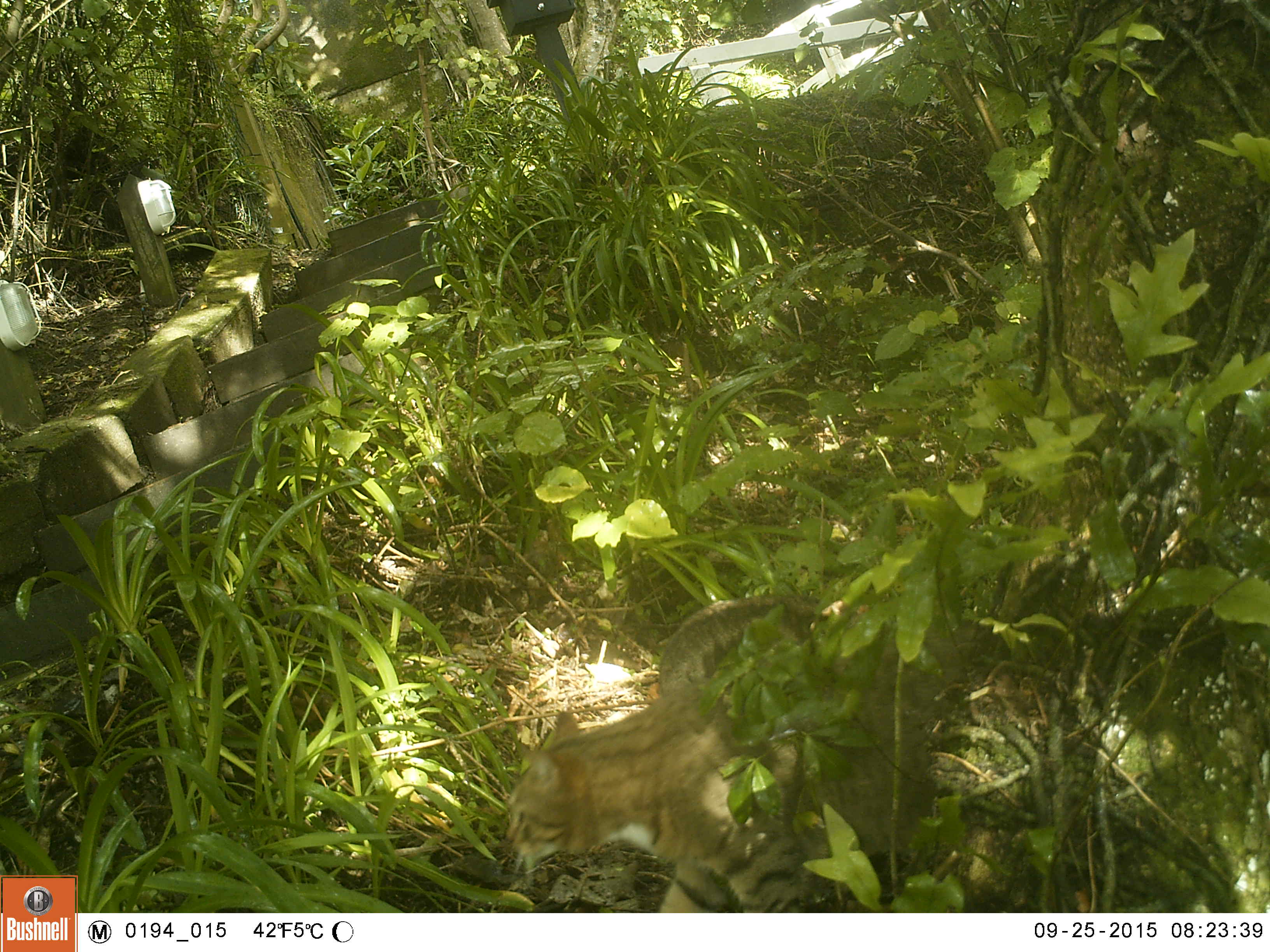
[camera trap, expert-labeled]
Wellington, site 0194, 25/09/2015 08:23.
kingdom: Animalia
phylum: Chordata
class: Mammalia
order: Carnivora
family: Felidae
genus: Felis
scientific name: Felis catus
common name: cat